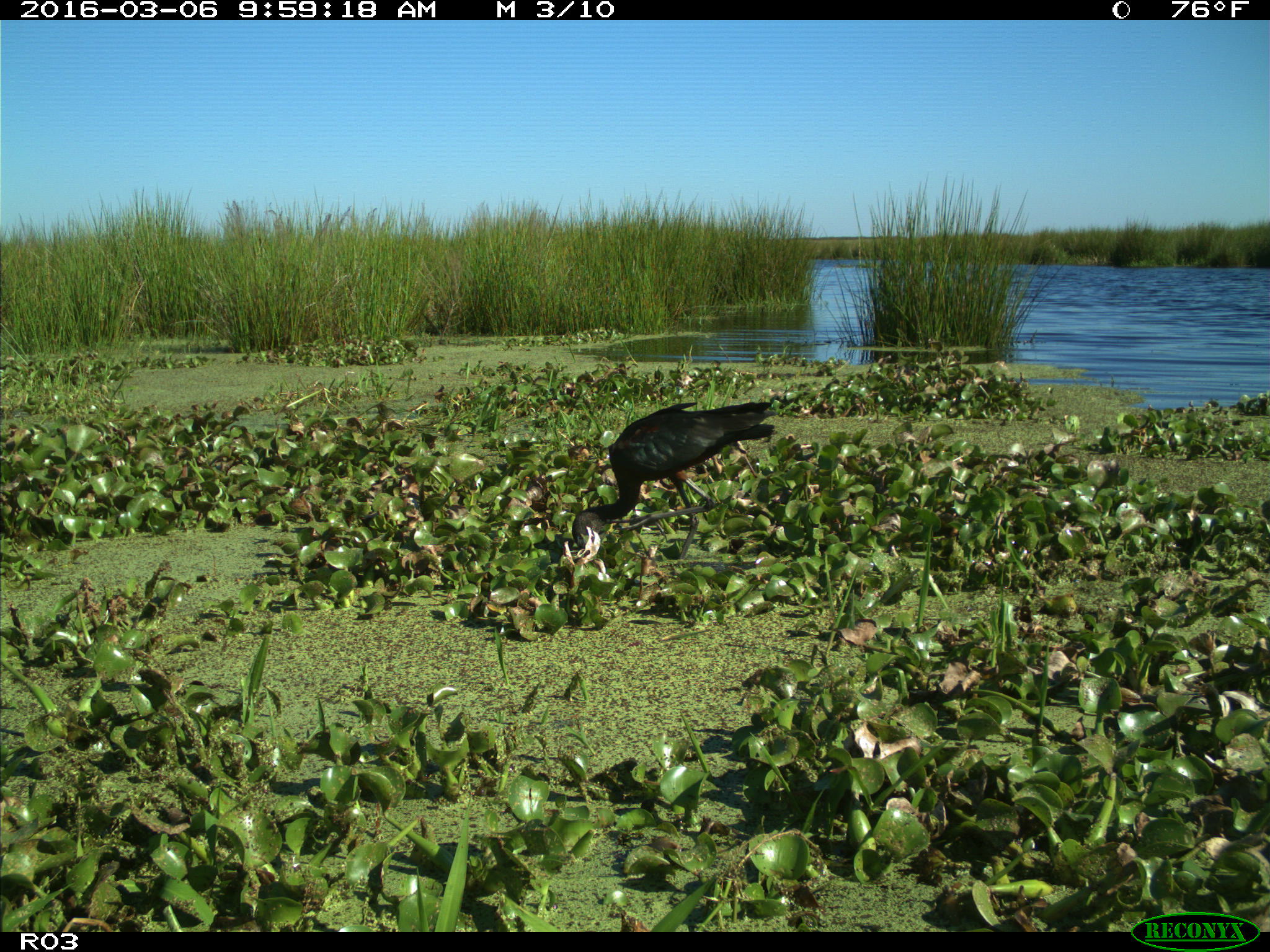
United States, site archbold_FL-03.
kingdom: Animalia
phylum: Chordata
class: Aves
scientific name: Aves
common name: birds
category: unidentified bird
Unidentified bird (birds) (Aves).